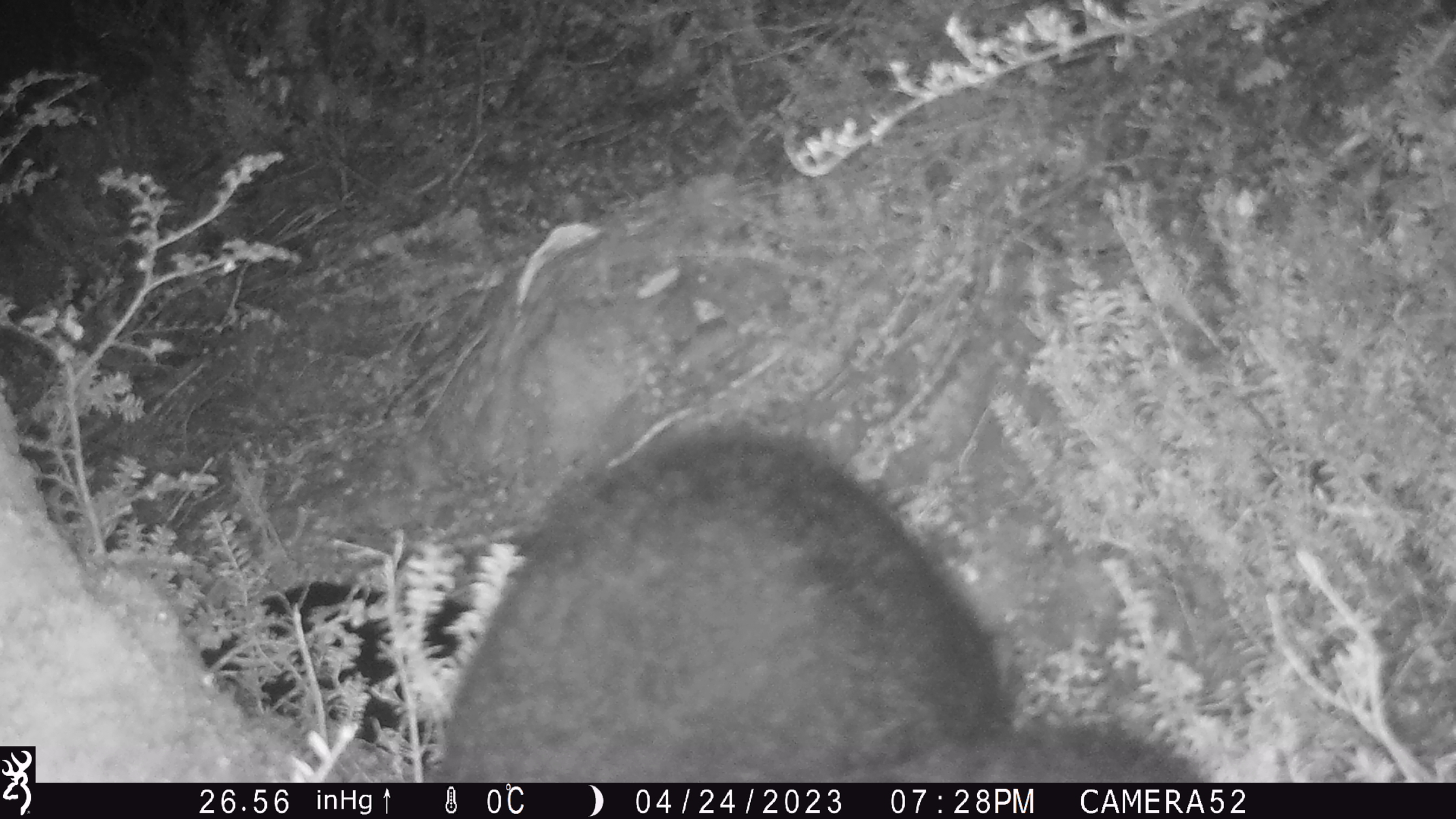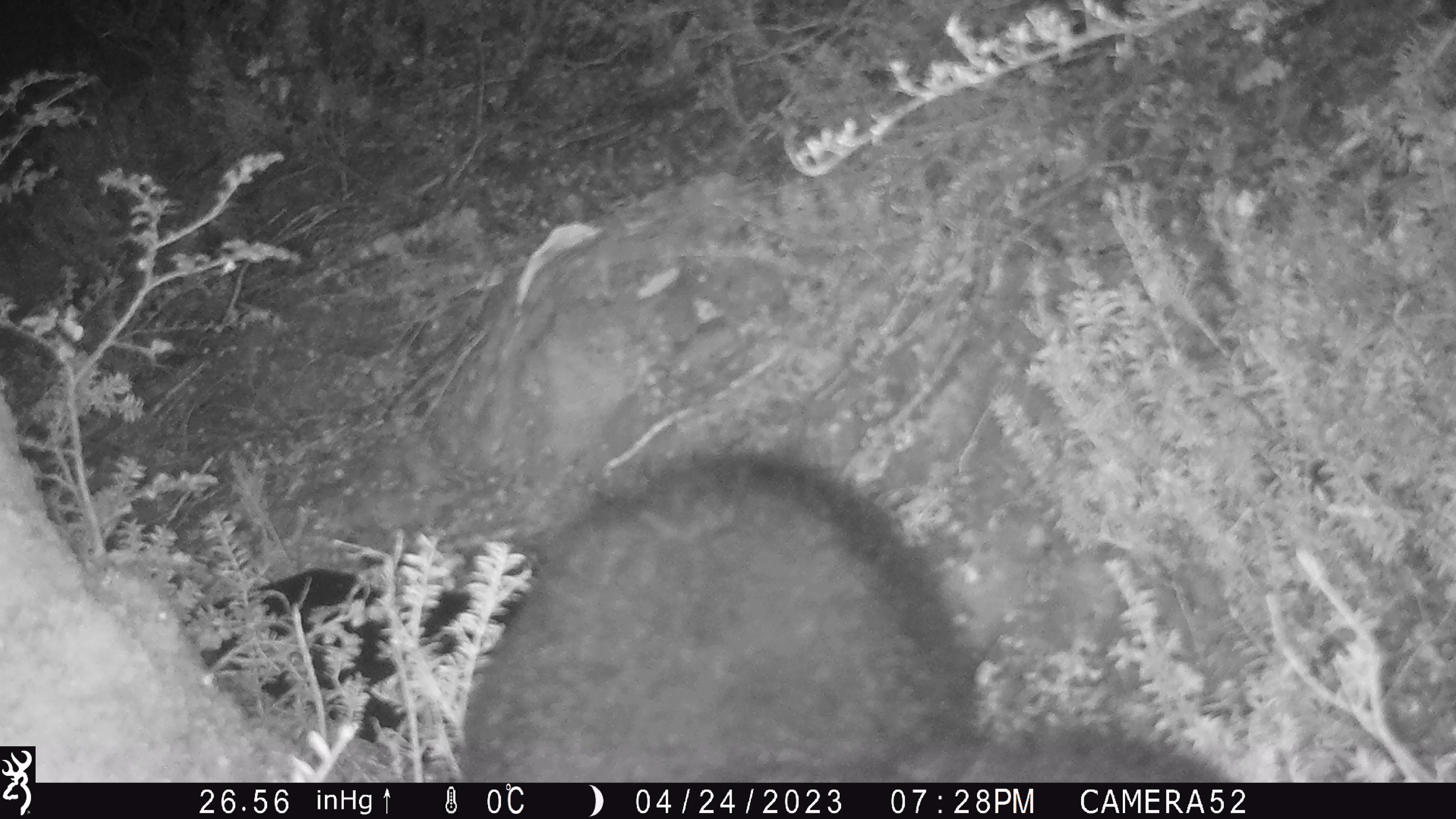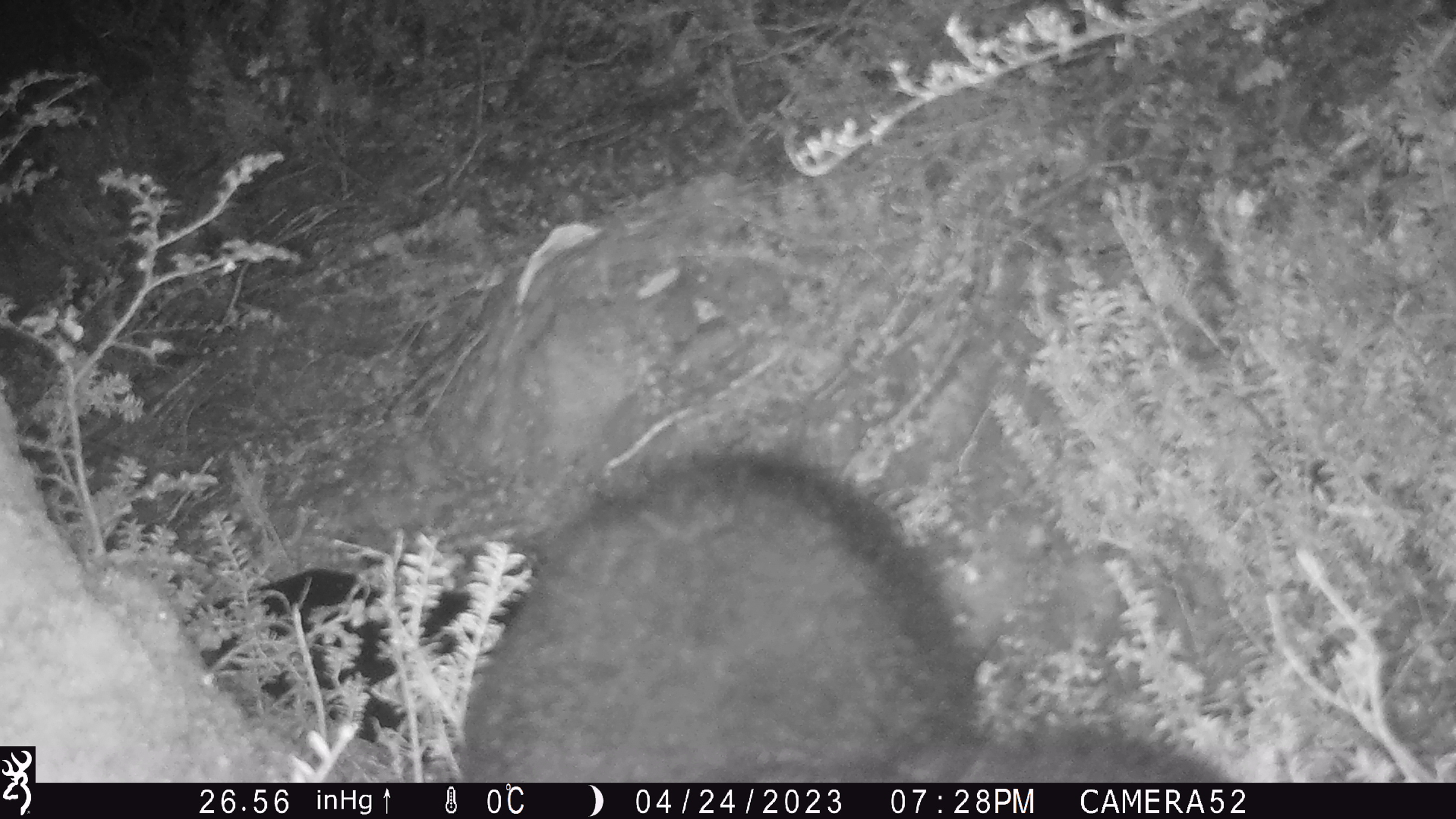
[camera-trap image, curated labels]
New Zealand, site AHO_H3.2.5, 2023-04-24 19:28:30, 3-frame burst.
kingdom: Animalia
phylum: Chordata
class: Mammalia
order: Carnivora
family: Mustelidae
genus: Mustela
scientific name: Mustela erminea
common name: stoat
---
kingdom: Animalia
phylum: Chordata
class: Mammalia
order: Diprotodontia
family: Phalangeridae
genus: Trichosurus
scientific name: Trichosurus vulpecula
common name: common brushtail possum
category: possum